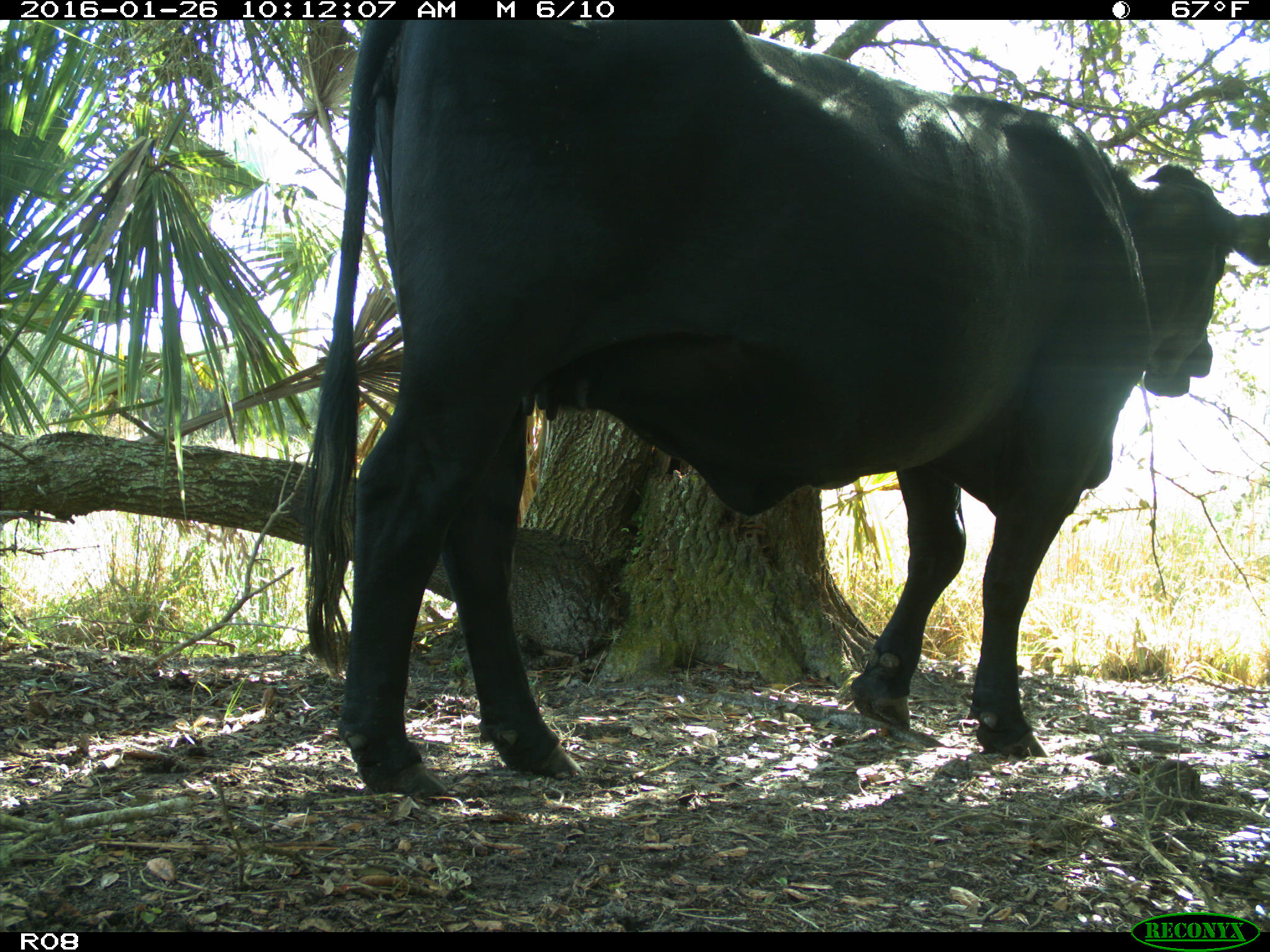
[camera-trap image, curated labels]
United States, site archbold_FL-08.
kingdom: Animalia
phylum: Chordata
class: Mammalia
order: Artiodactyla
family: Bovidae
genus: Bos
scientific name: Bos taurus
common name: domestic cow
Bos taurus (domestic cow).